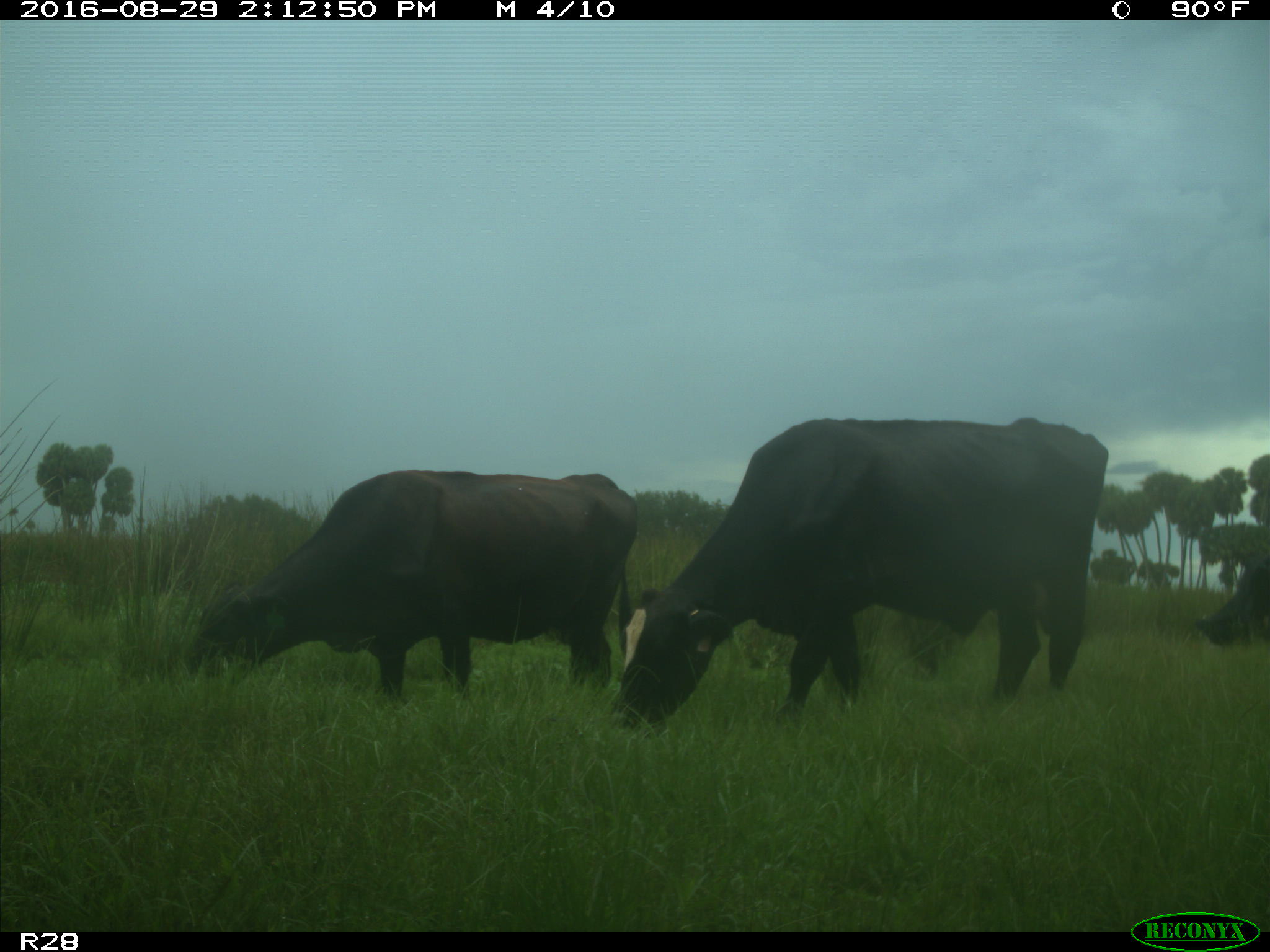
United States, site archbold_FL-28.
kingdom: Animalia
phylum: Chordata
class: Mammalia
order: Artiodactyla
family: Bovidae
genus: Bos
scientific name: Bos taurus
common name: domestic cow